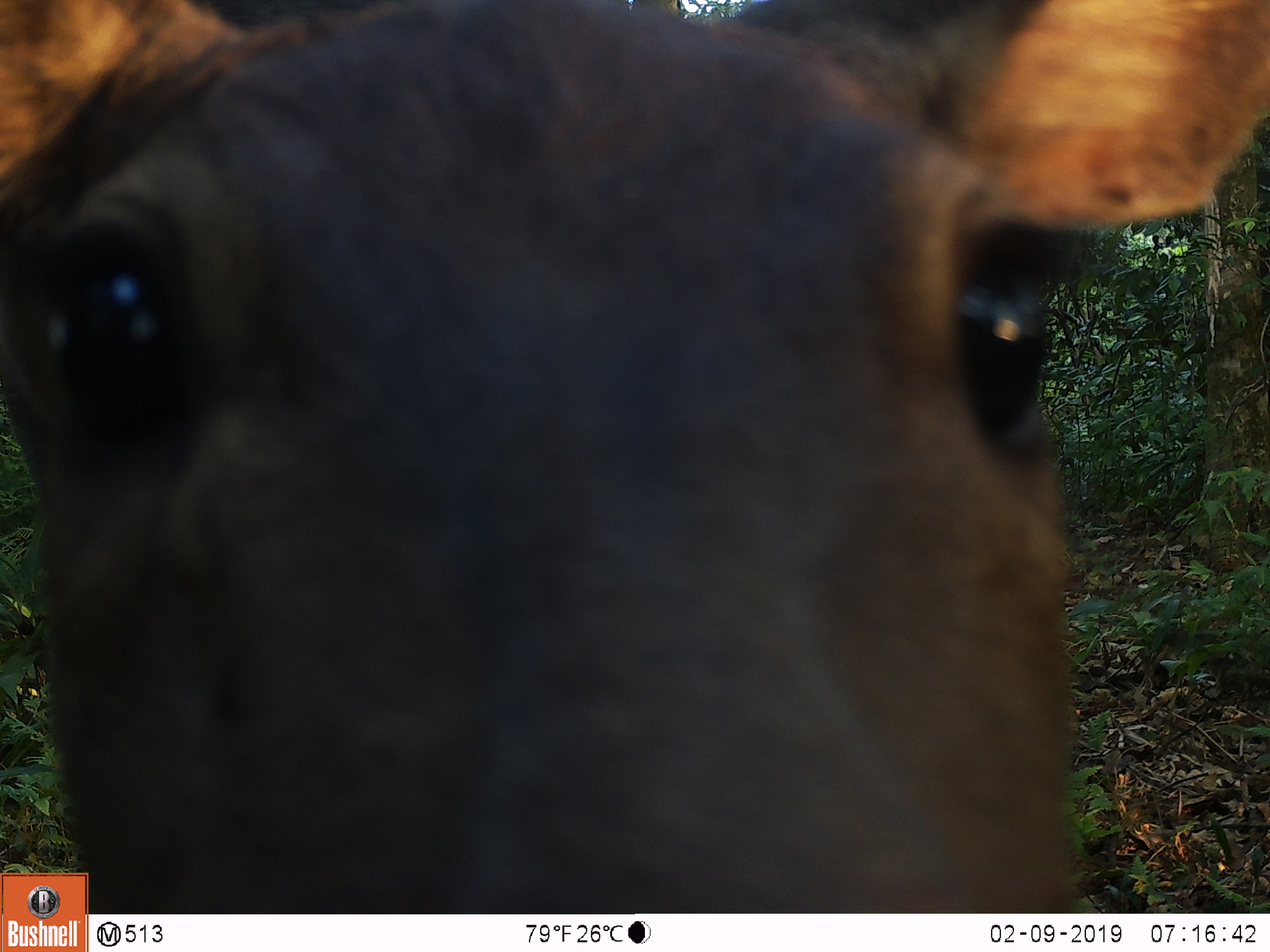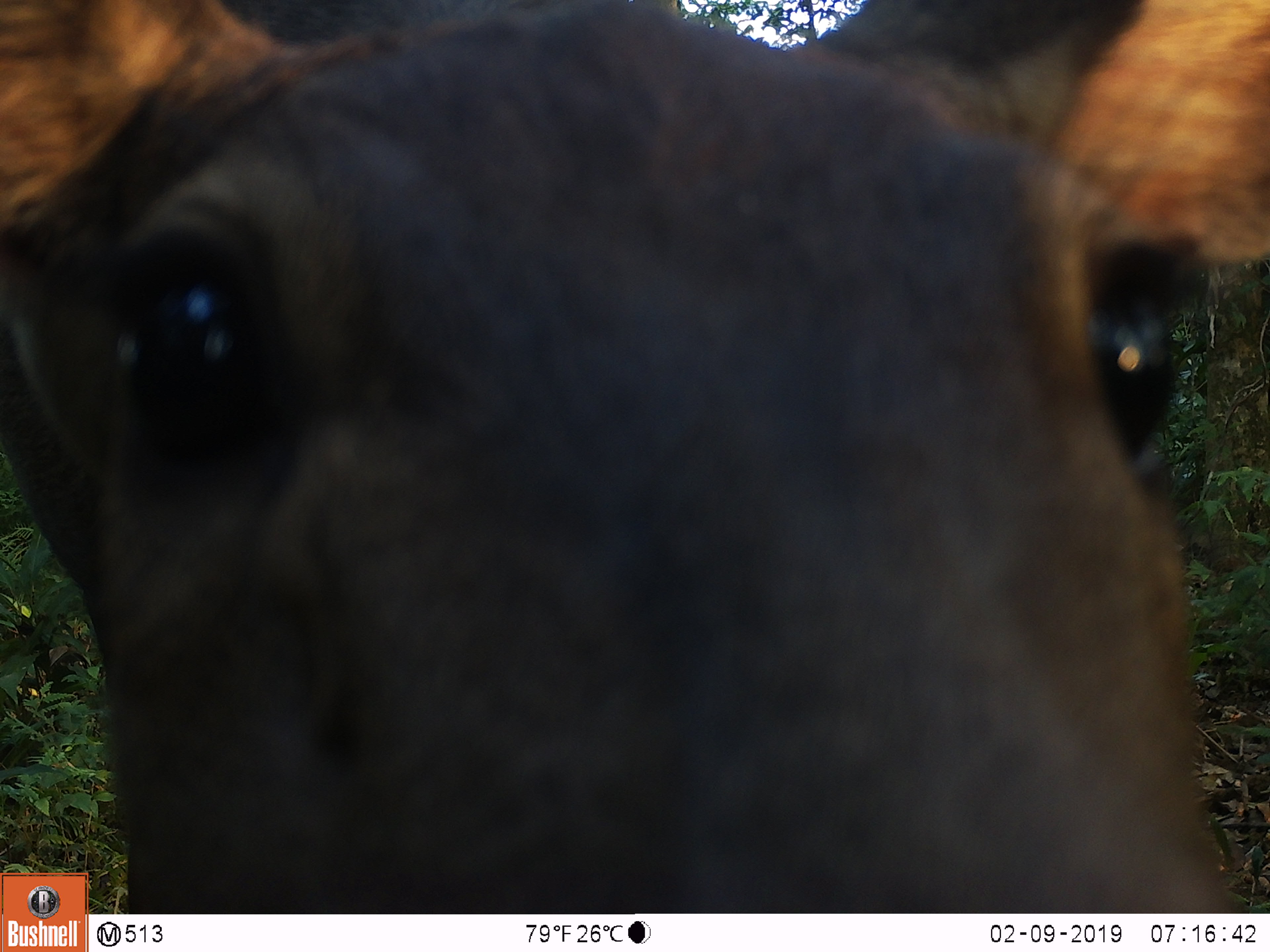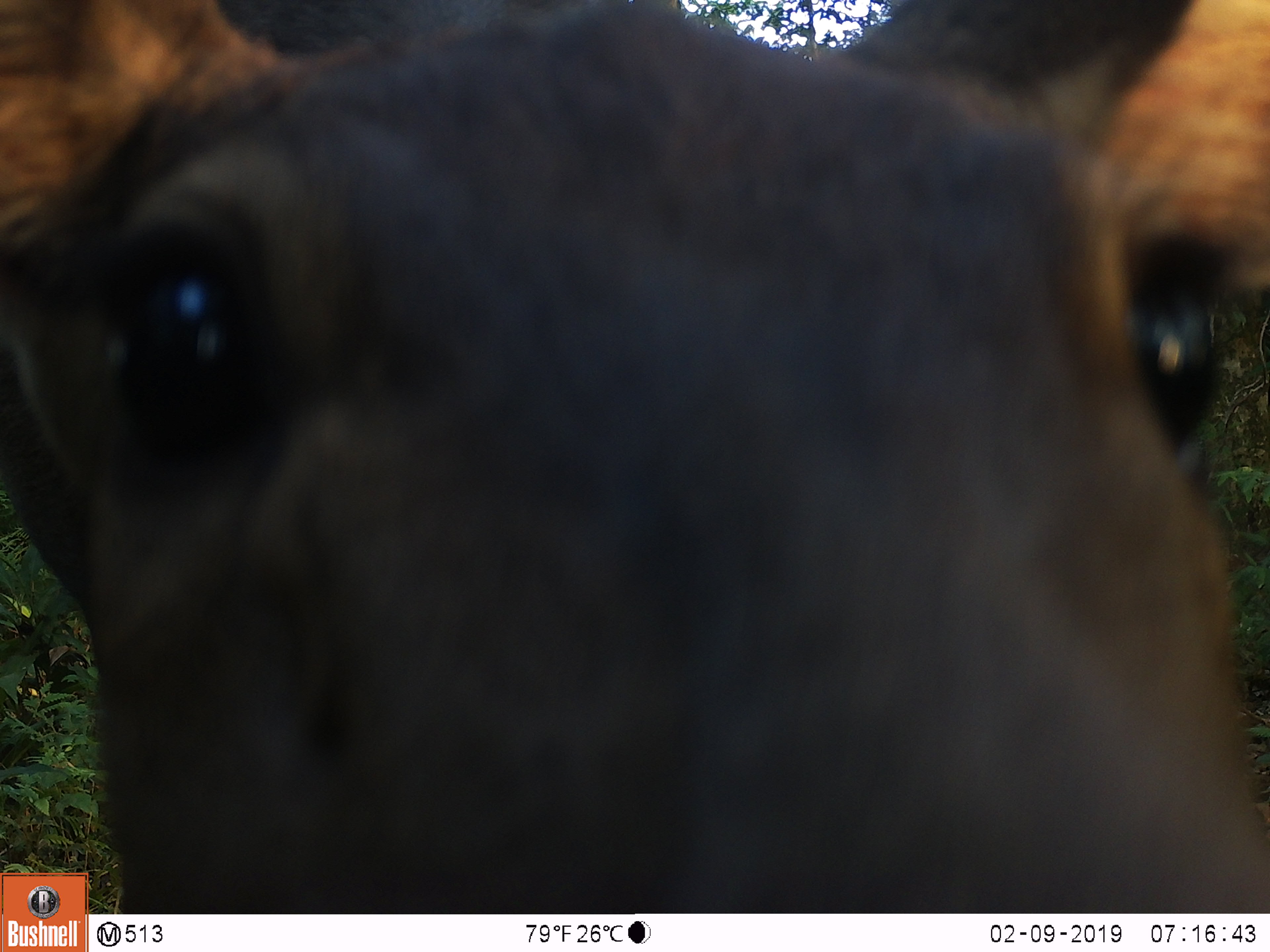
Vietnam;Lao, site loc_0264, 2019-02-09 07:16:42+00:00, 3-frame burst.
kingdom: Animalia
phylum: Chordata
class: Mammalia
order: Artiodactyla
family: Cervidae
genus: Rusa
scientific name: Rusa unicolor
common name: sambar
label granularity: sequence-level